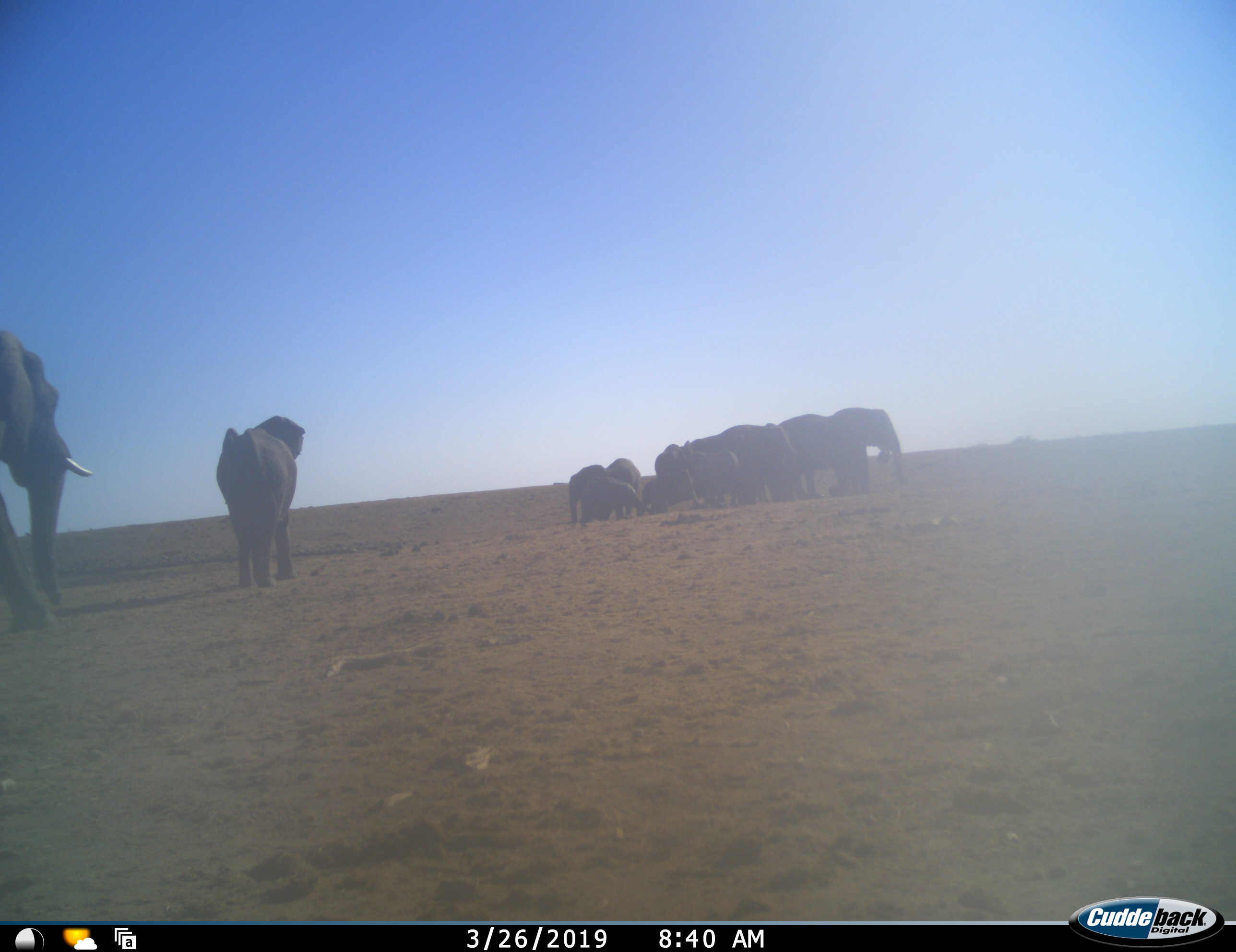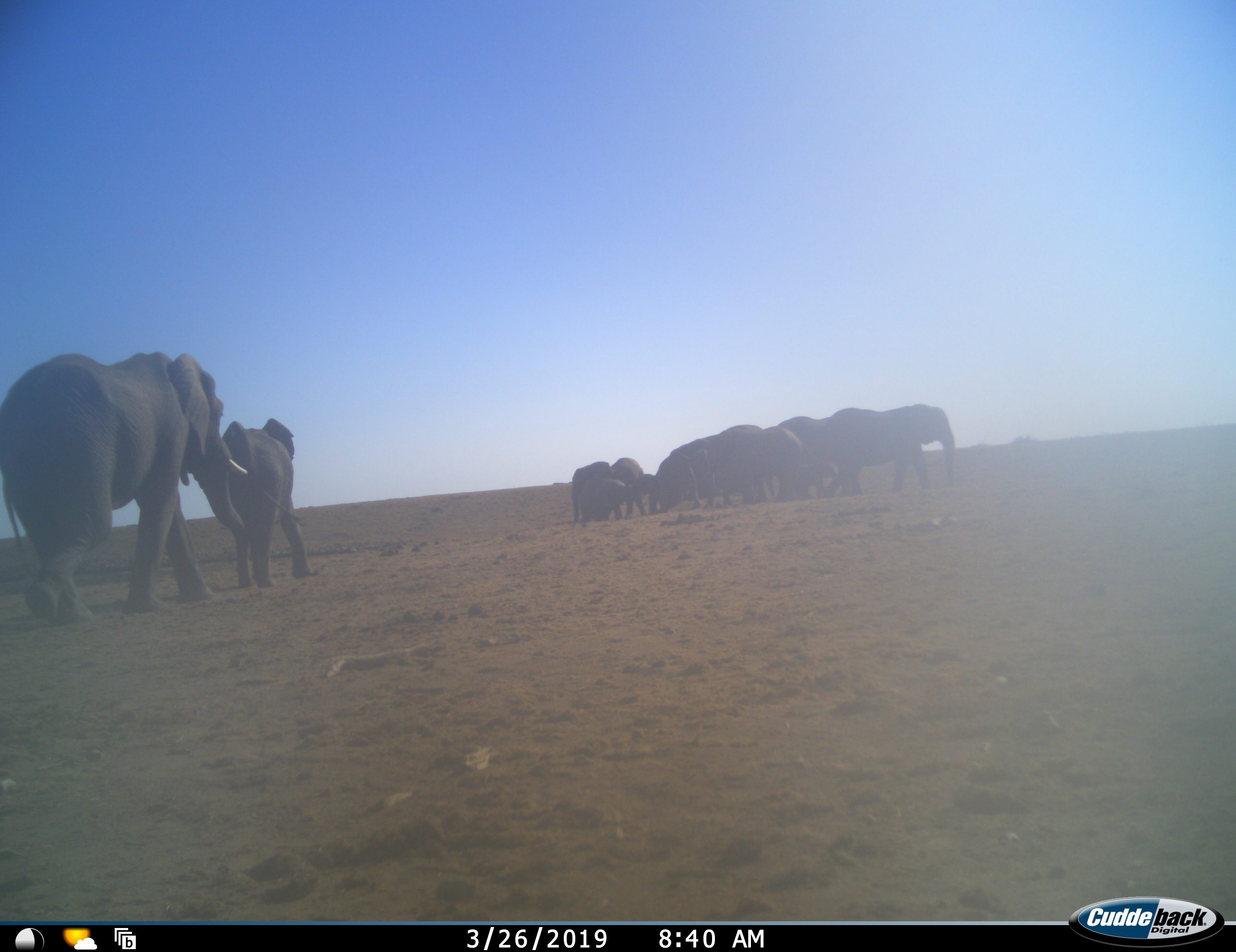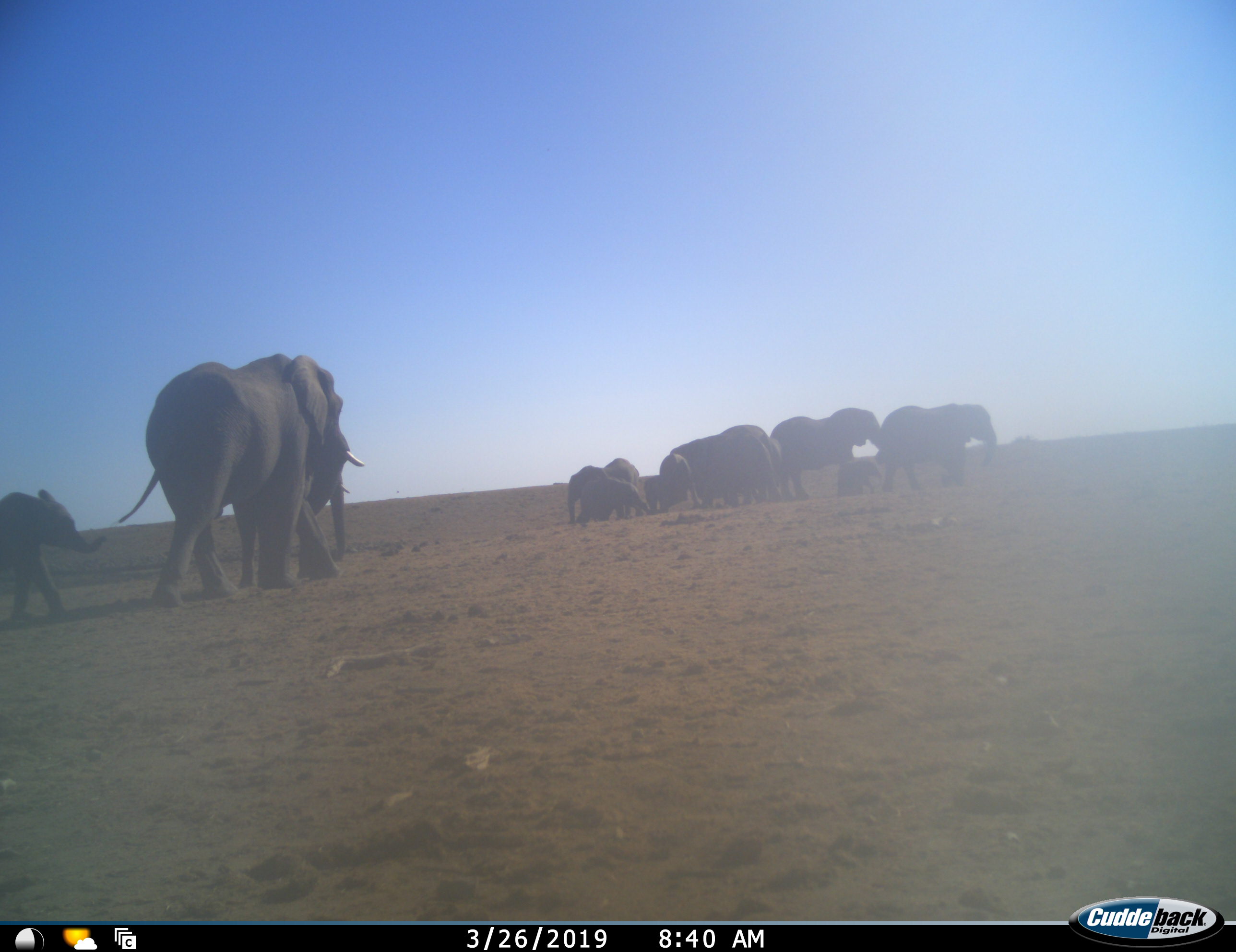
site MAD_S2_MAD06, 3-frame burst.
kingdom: Animalia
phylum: Chordata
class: Mammalia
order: Proboscidea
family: Elephantidae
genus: Loxodonta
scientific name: Loxodonta africana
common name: african bush elephant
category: elephant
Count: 11-50.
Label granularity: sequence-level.